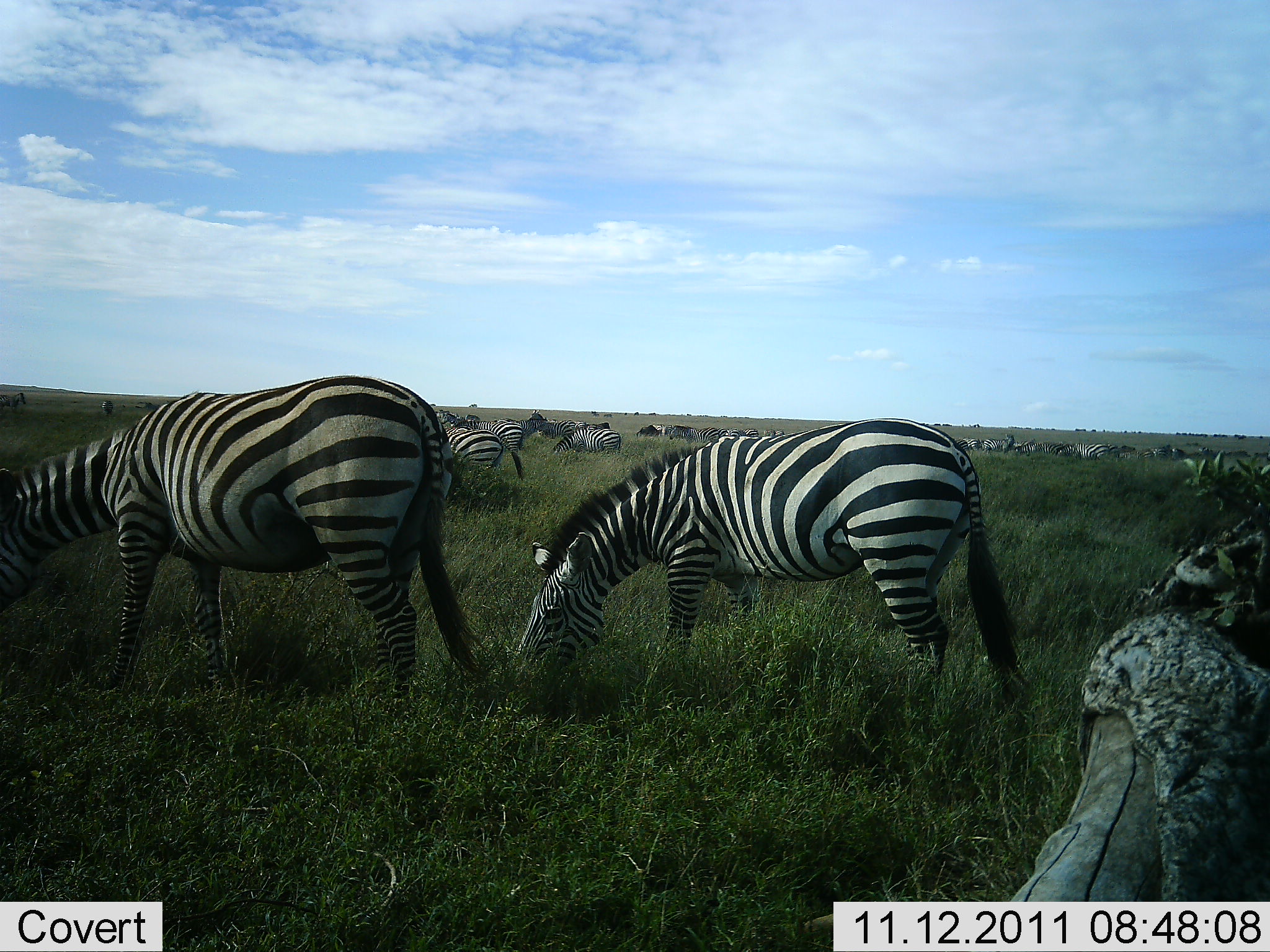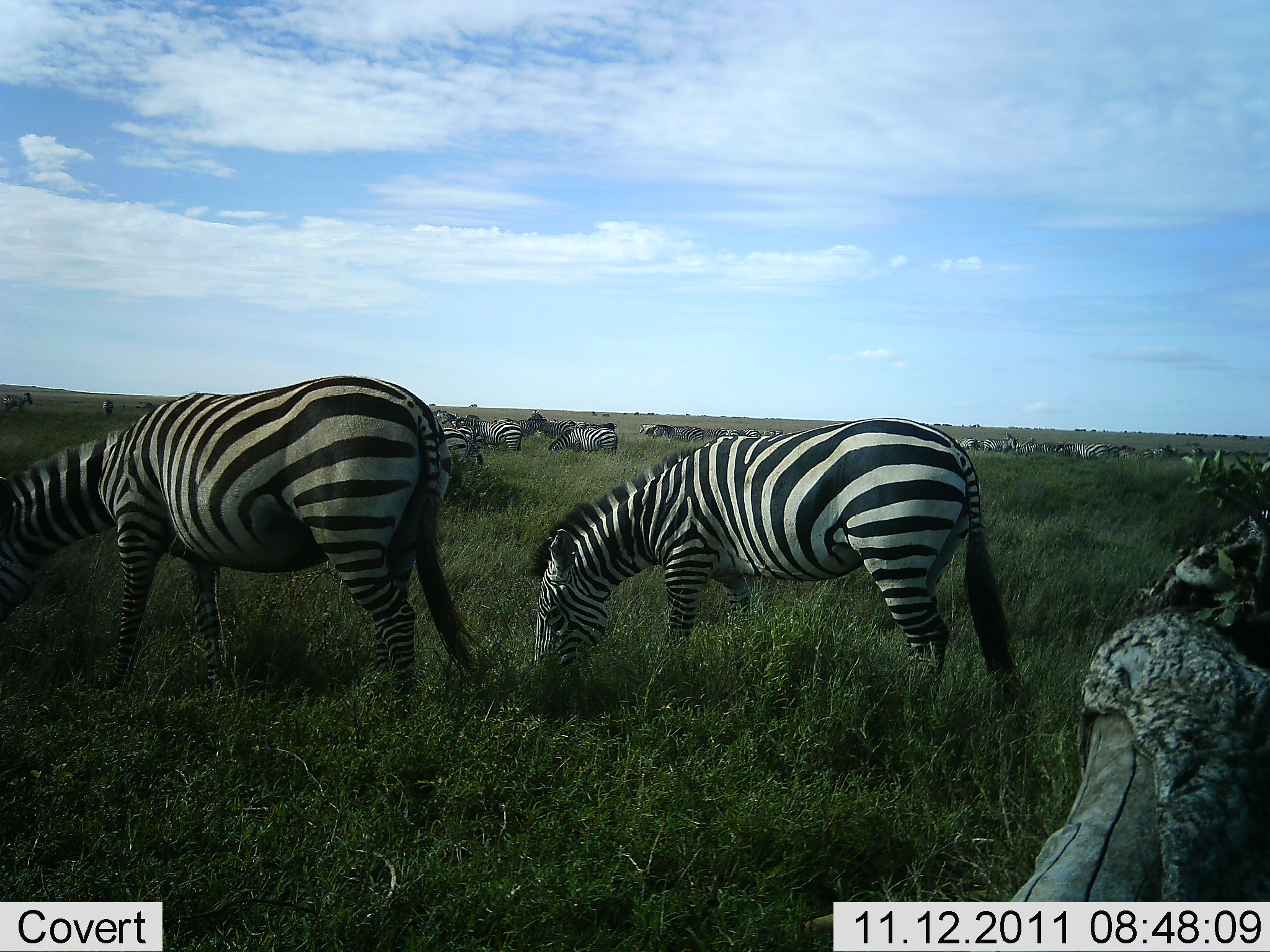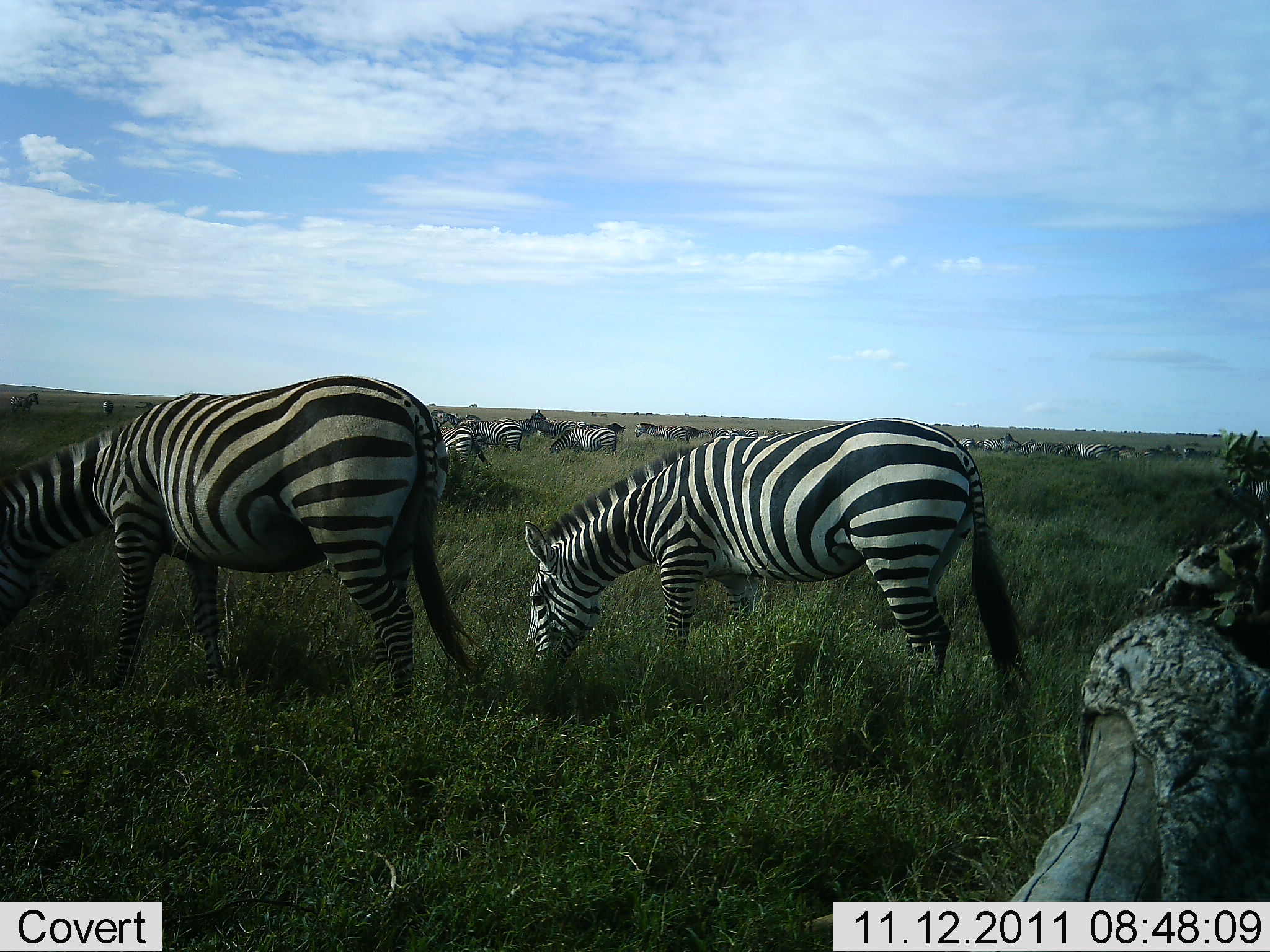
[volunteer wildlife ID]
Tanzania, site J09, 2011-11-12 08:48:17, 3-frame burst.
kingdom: Animalia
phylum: Chordata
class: Mammalia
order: Perissodactyla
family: Equidae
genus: Equus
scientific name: Equus quagga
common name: plains zebra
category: zebra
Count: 11-50.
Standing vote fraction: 33%.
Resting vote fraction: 0%.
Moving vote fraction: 42%.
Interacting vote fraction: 0%.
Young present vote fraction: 0%.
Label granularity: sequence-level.